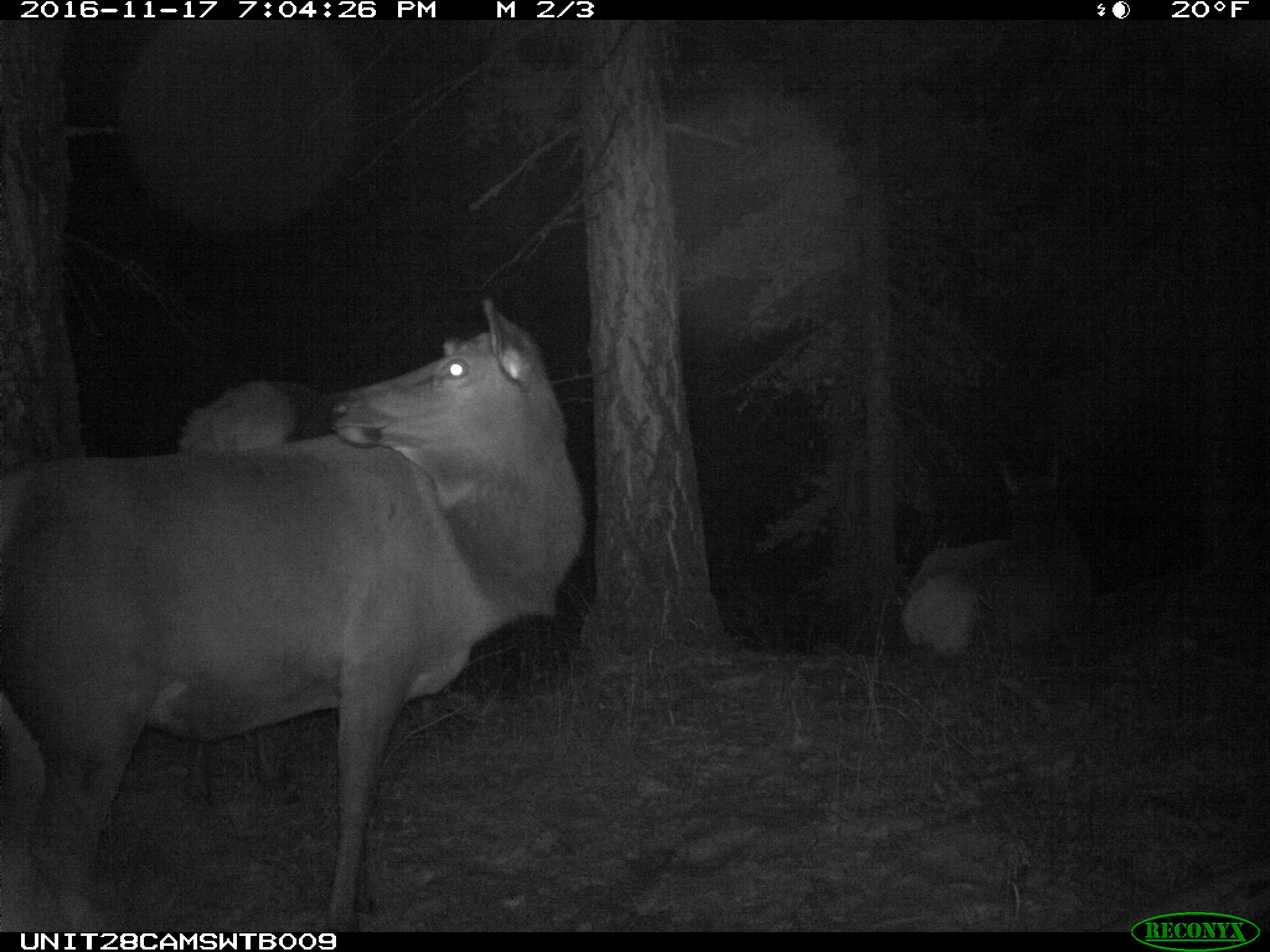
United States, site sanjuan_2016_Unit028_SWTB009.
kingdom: Animalia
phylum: Chordata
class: Mammalia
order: Artiodactyla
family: Cervidae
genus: Cervus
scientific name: Cervus elaphus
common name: red deer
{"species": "Cervus elaphus (red deer)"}